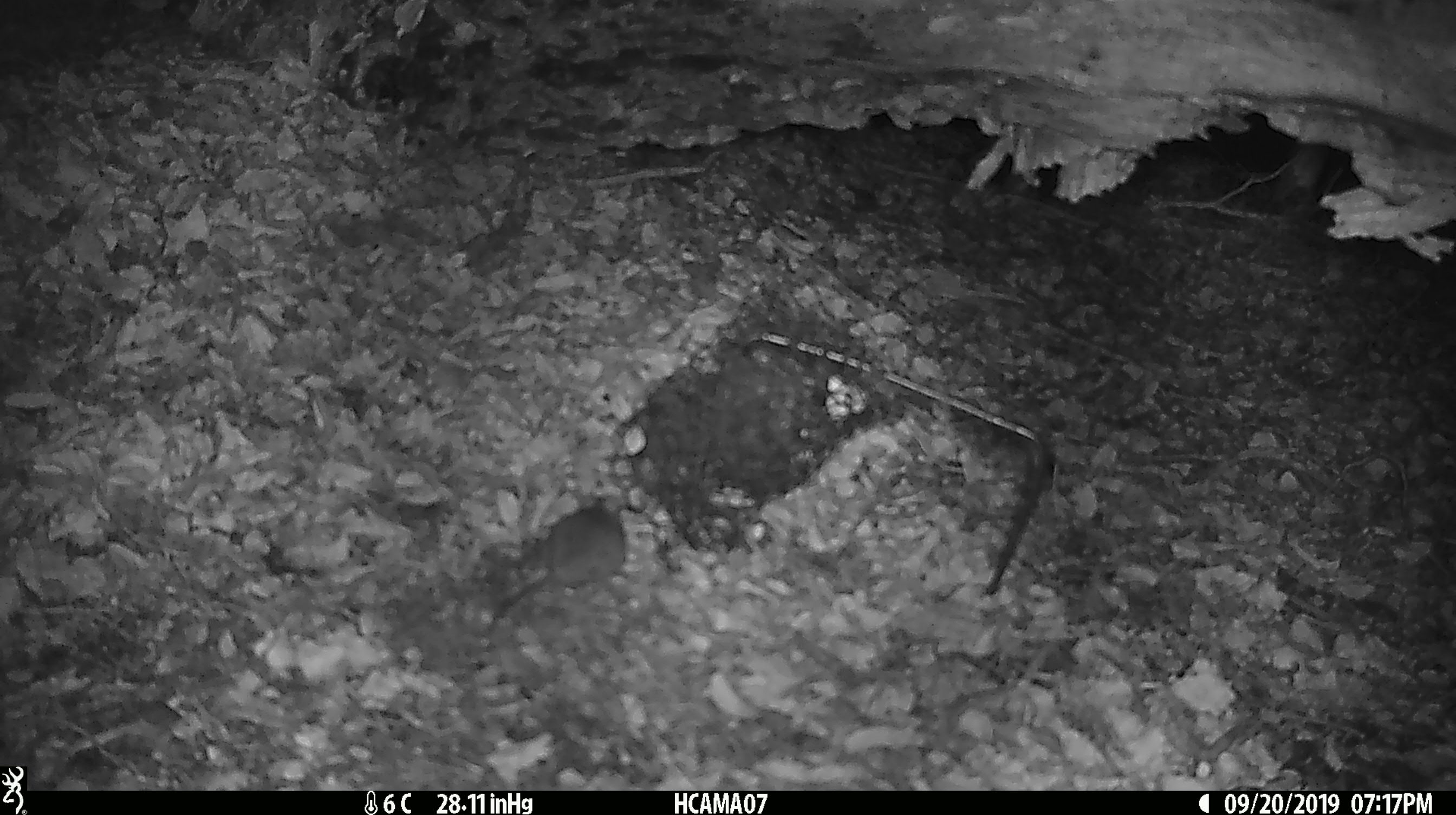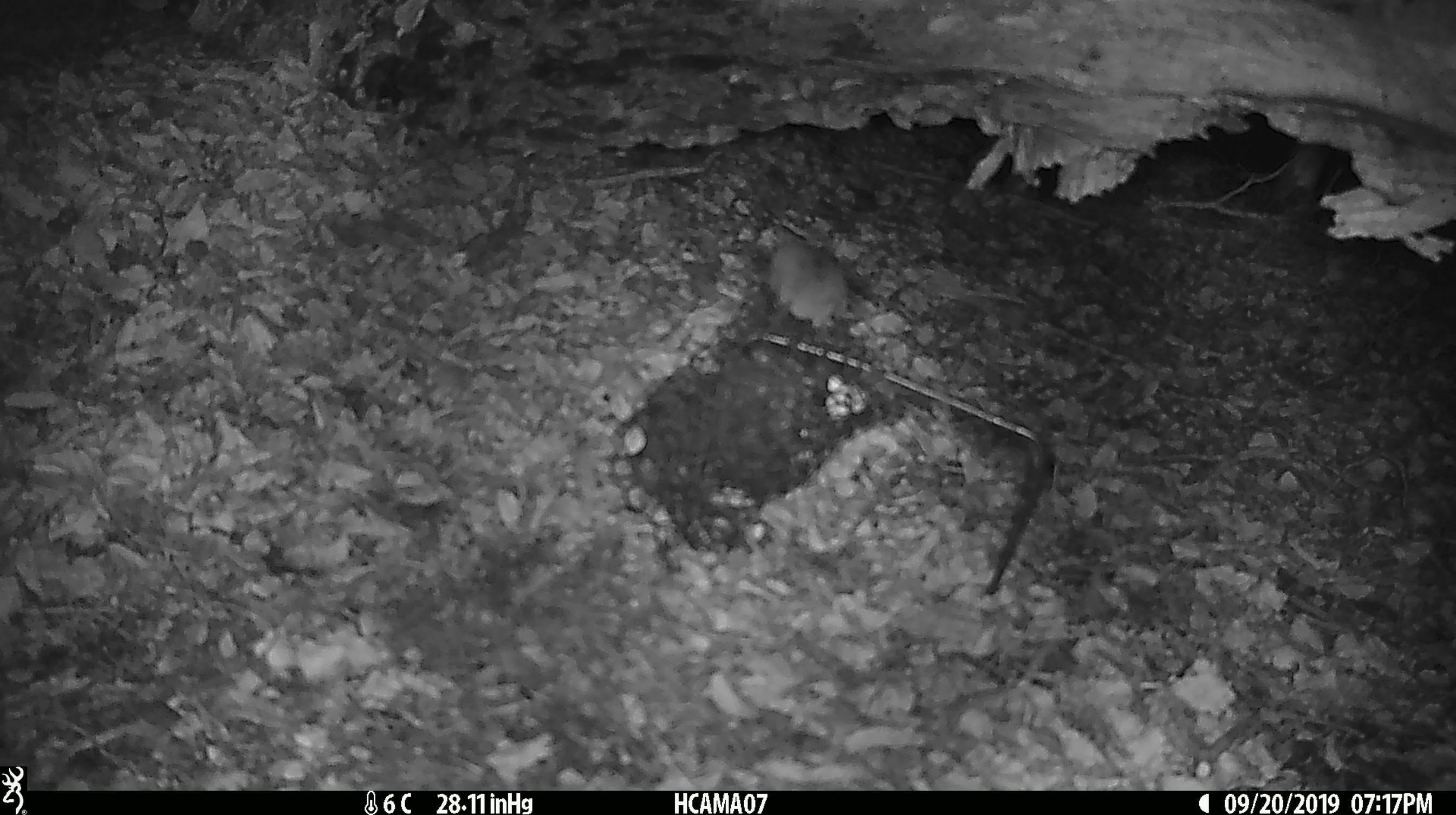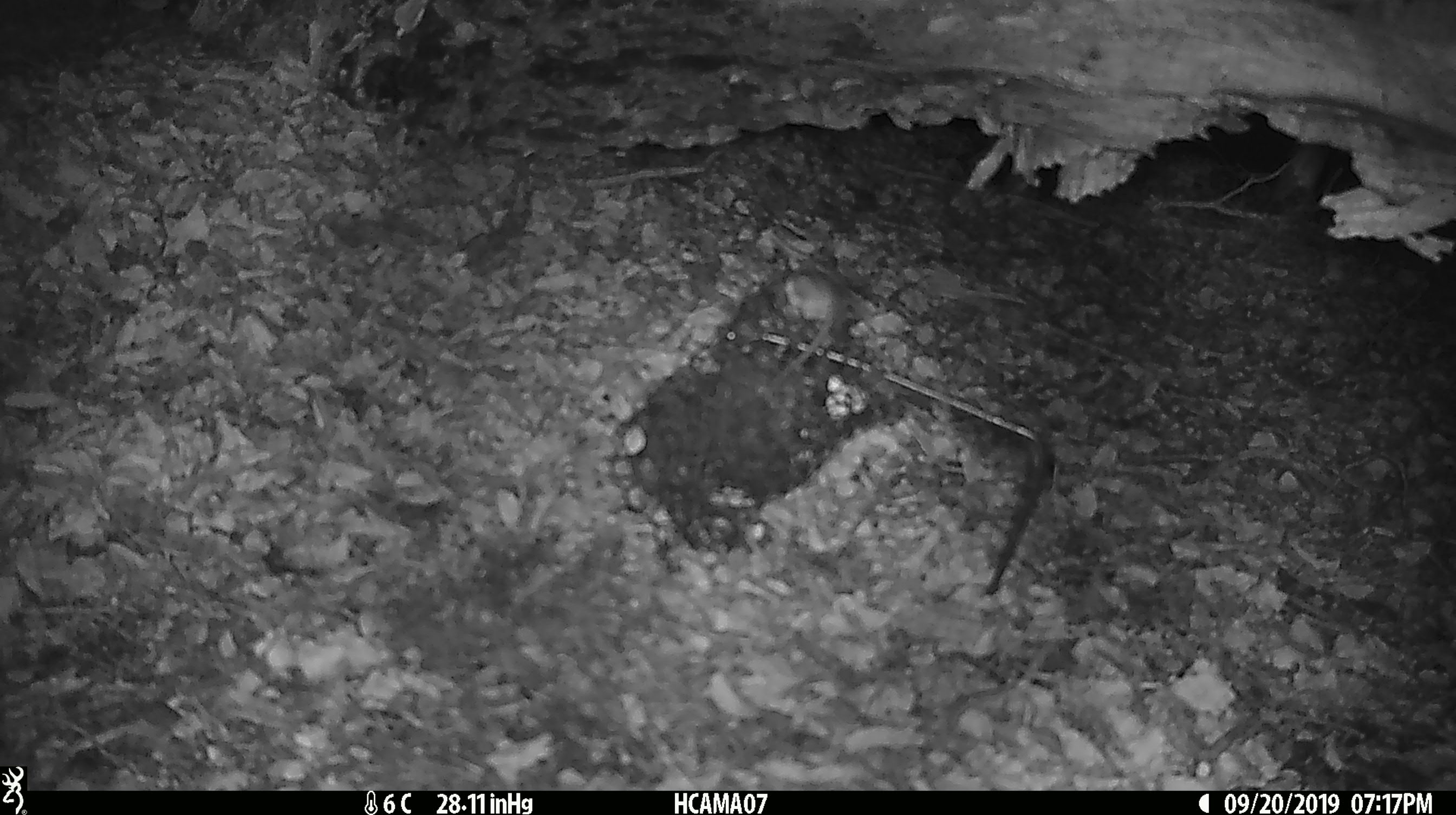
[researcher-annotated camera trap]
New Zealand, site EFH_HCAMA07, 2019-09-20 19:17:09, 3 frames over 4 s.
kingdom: Animalia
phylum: Chordata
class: Mammalia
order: Rodentia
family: Muridae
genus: Mus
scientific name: Mus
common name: mouse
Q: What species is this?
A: Mouse (Mus).